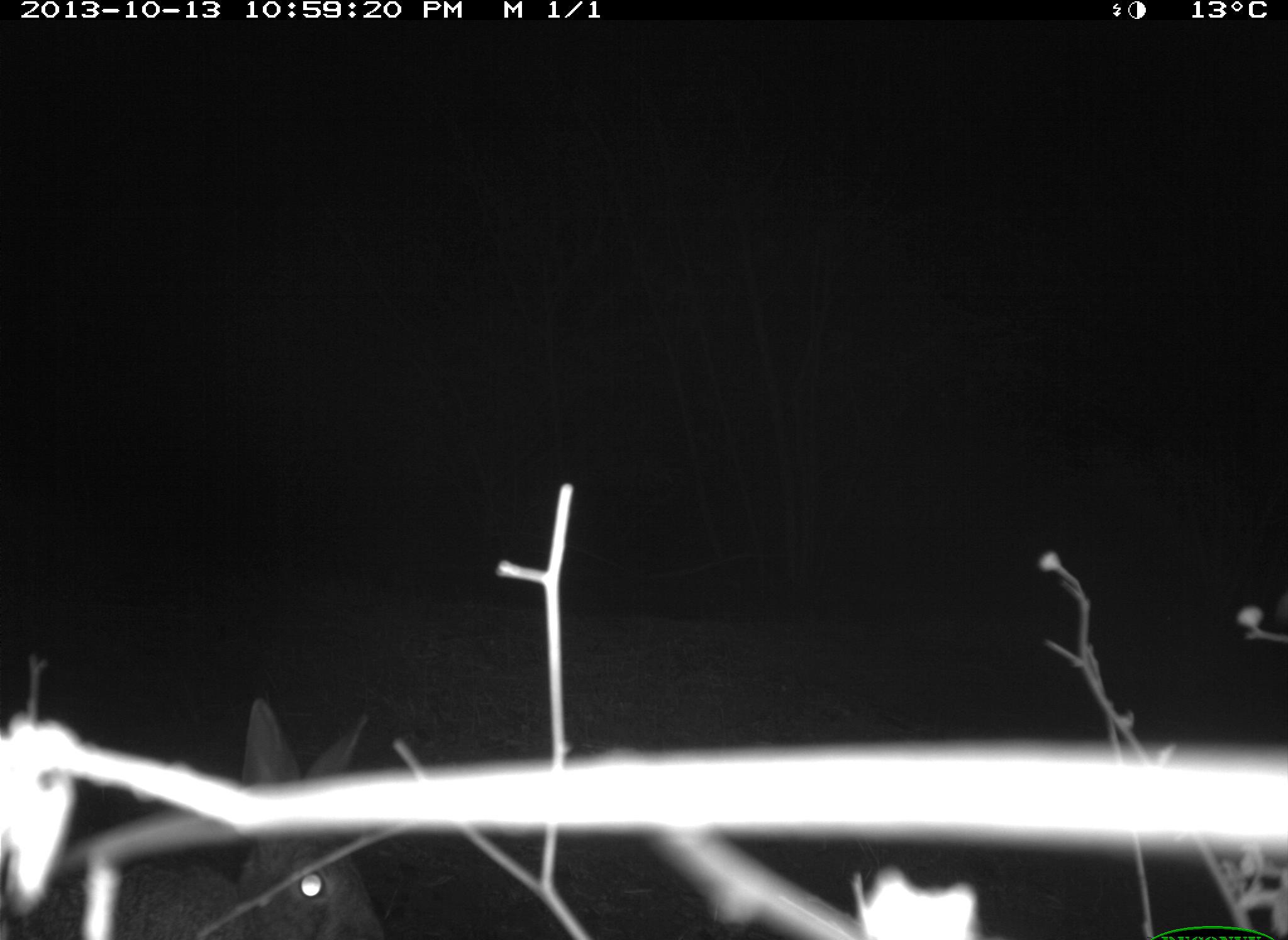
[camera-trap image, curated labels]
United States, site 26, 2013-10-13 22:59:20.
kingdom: Animalia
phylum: Chordata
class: Mammalia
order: Lagomorpha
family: Leporidae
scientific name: Leporidae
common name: rabbits and hares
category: rabbit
Rabbit (rabbits and hares) (Leporidae).